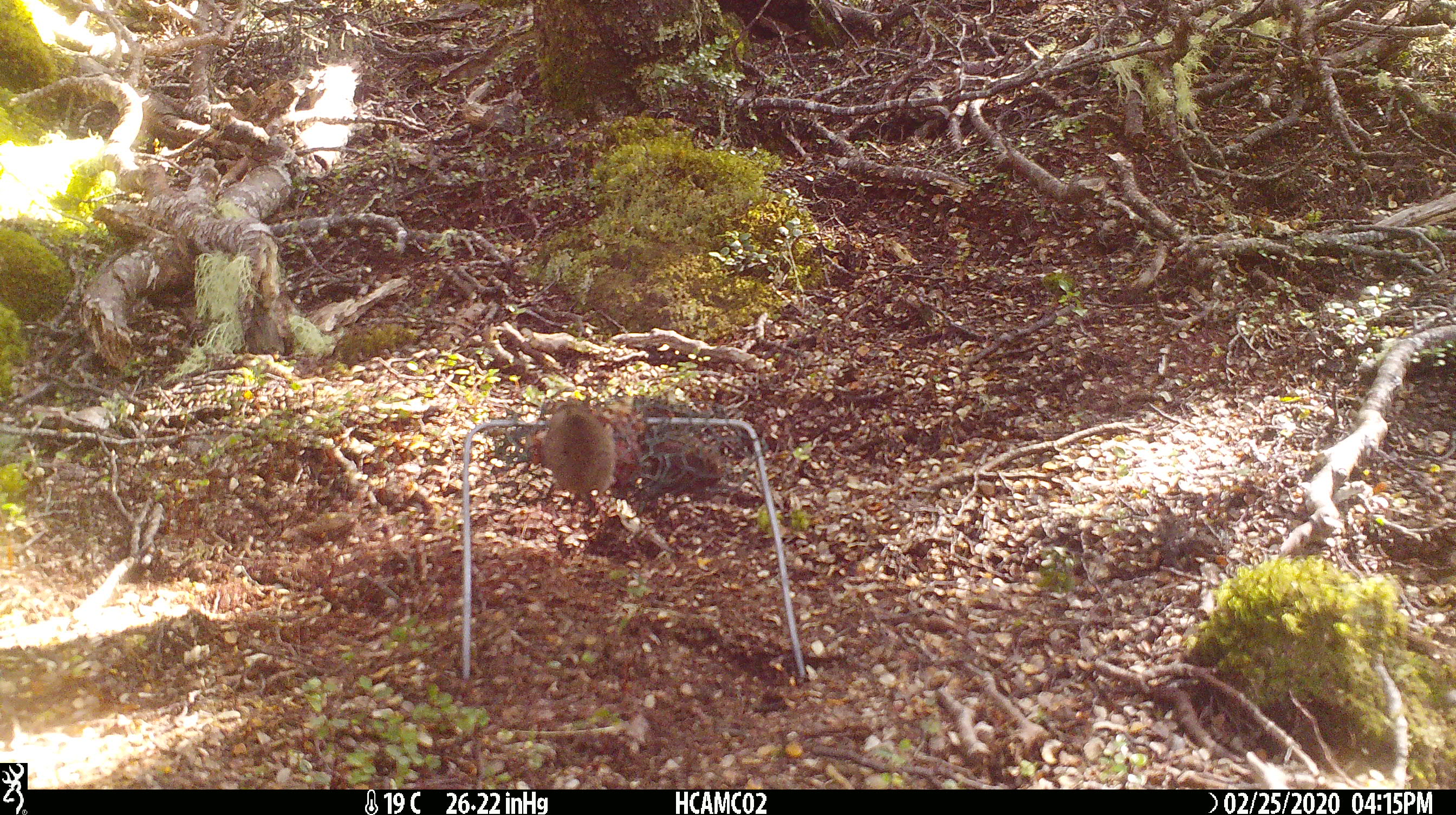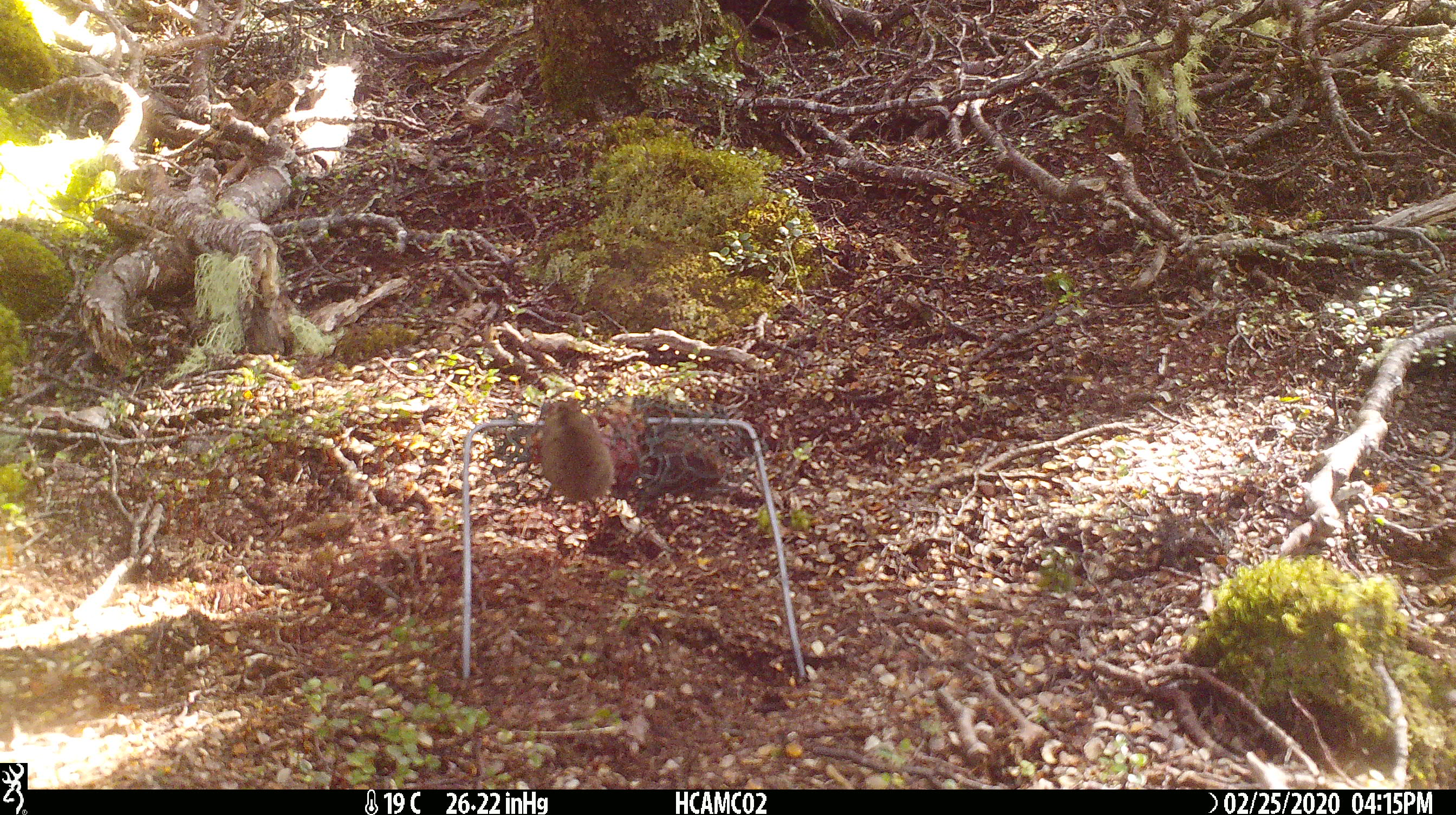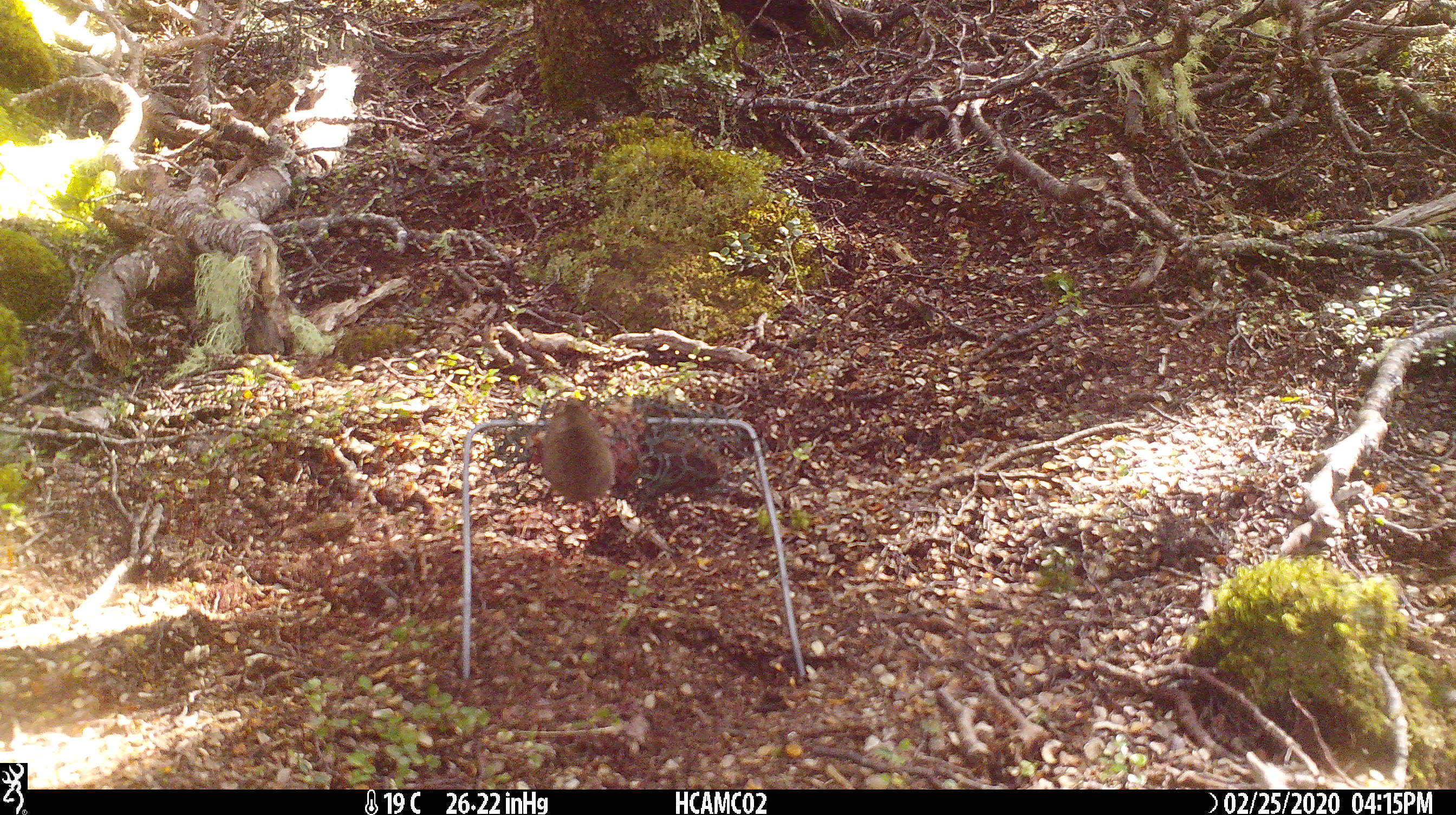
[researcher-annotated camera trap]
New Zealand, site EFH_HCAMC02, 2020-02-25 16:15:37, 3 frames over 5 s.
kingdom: Animalia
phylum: Chordata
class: Mammalia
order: Rodentia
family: Muridae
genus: Mus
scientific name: Mus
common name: mouse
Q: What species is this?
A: Mouse (Mus).